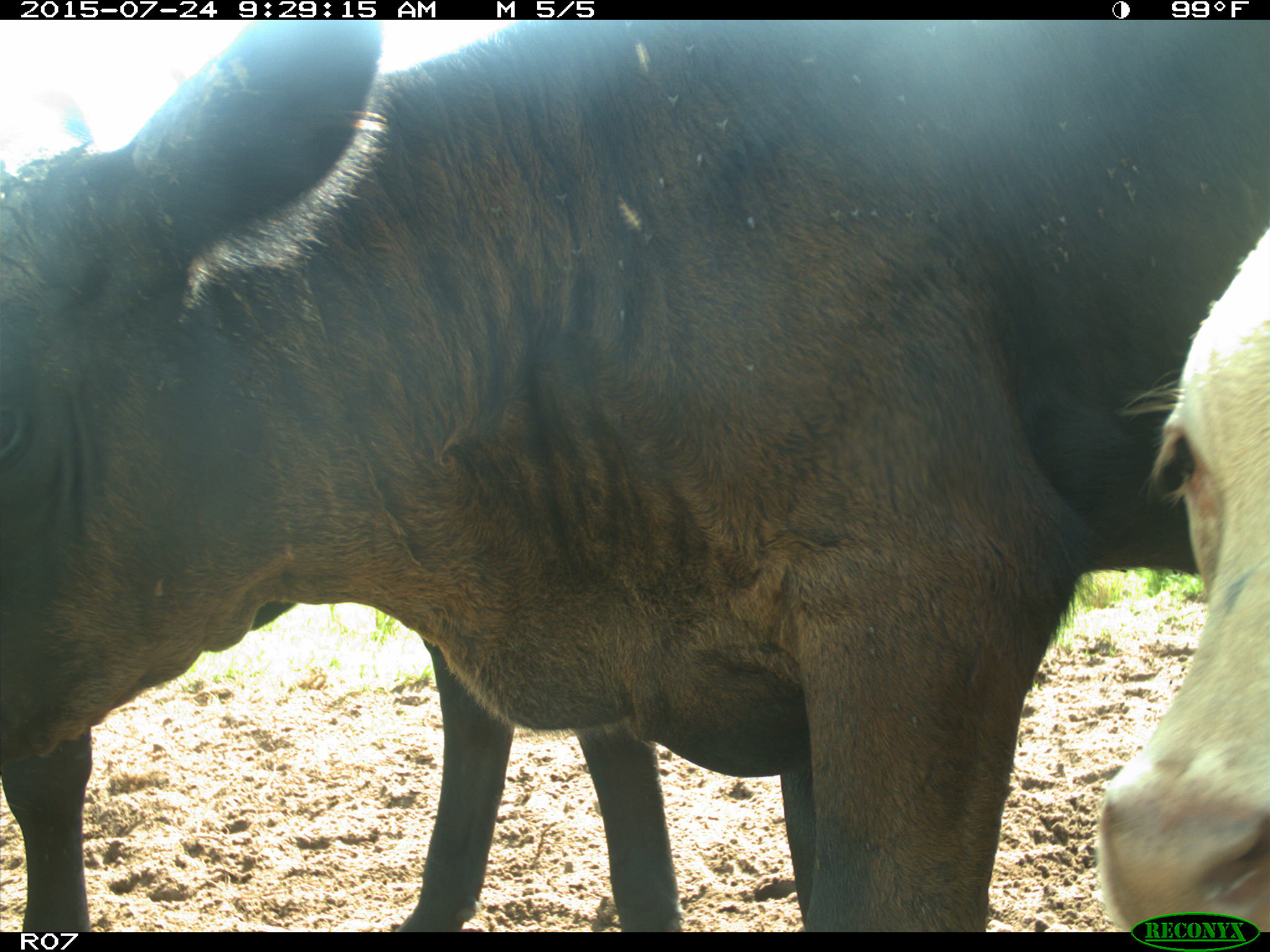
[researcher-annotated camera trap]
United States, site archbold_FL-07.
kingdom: Animalia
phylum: Chordata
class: Mammalia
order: Artiodactyla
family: Bovidae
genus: Bos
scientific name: Bos taurus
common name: domestic cow